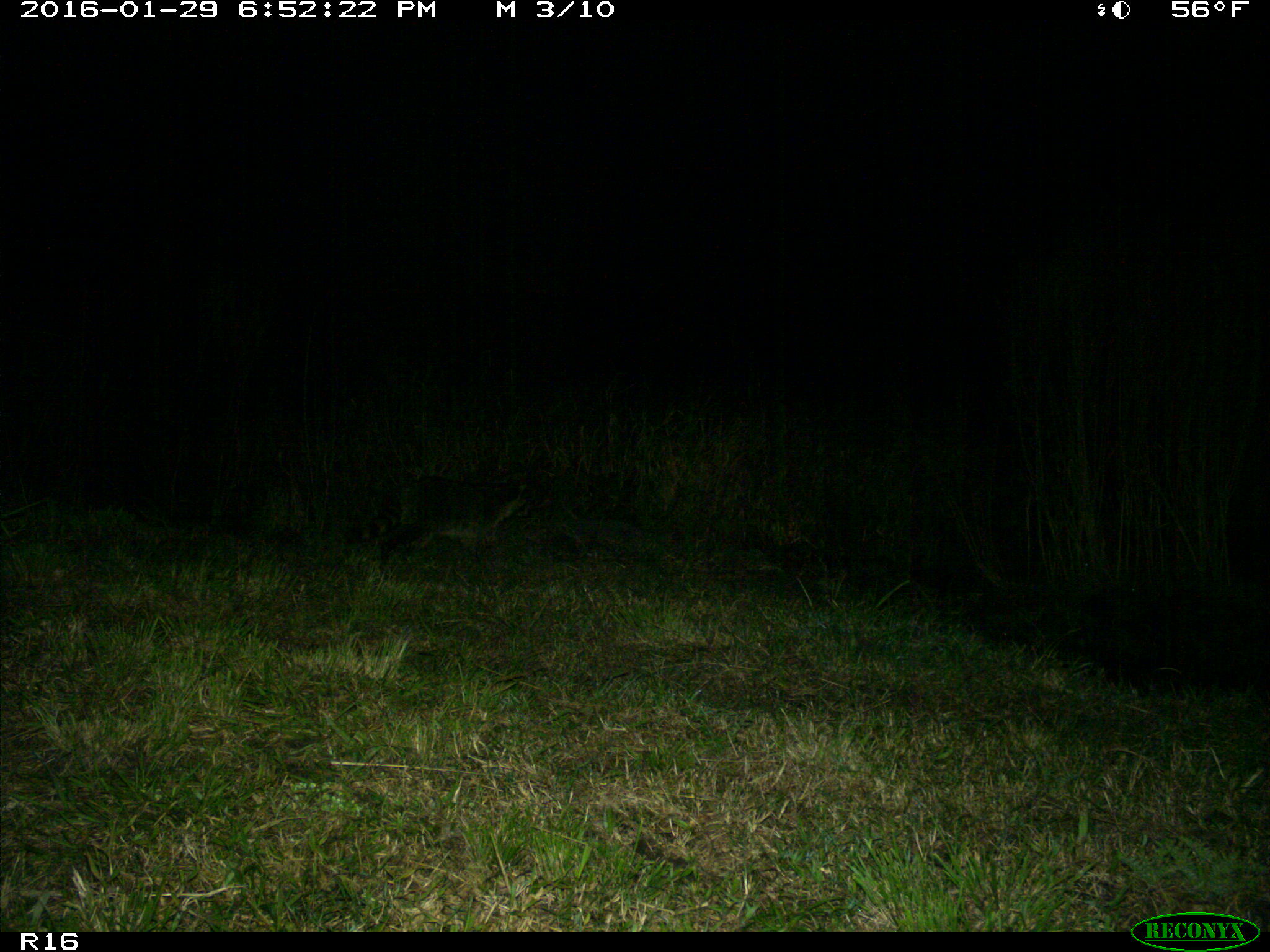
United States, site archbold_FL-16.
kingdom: Animalia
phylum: Chordata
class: Mammalia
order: Carnivora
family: Procyonidae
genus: Procyon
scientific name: Procyon lotor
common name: common raccoon